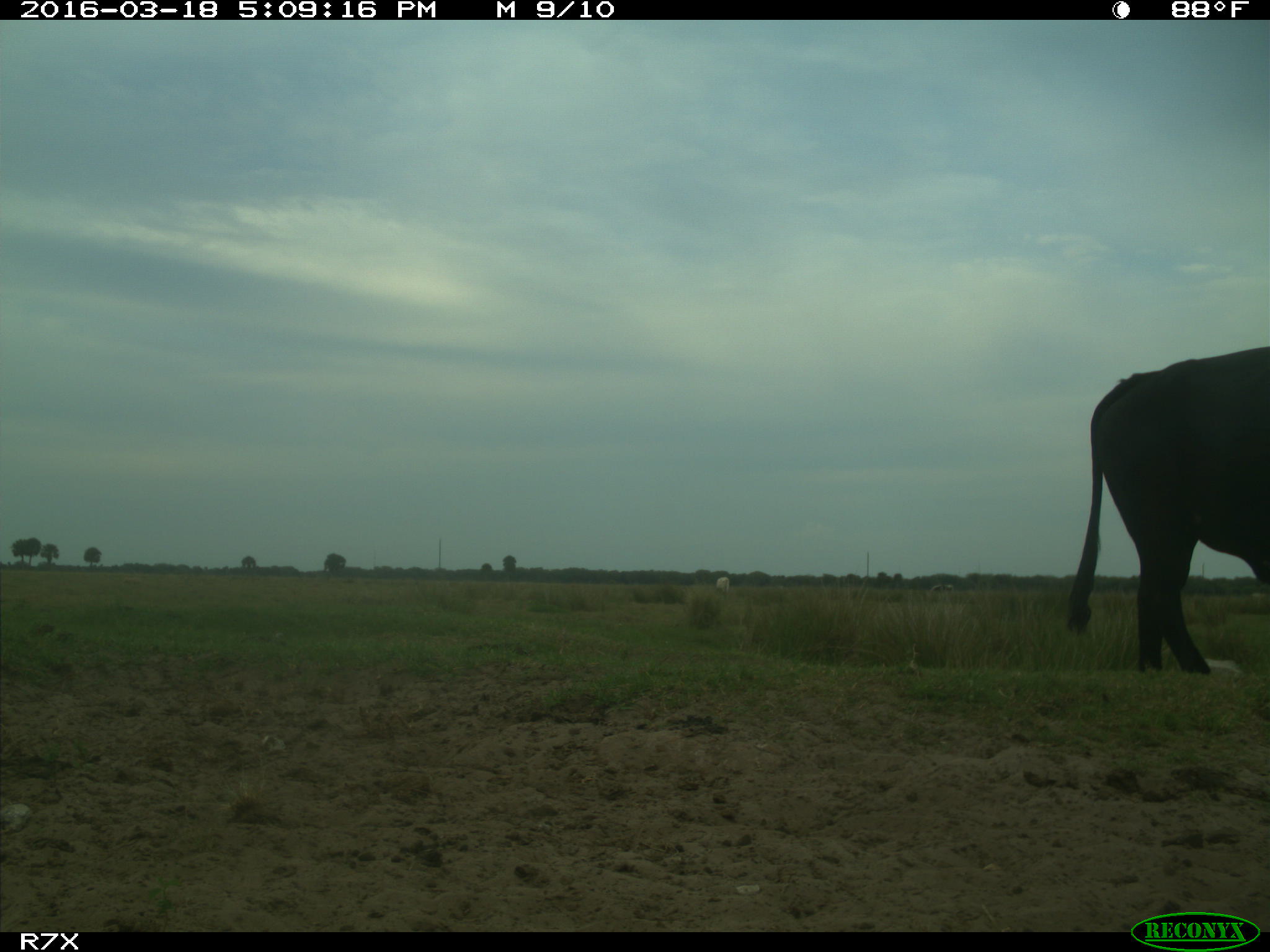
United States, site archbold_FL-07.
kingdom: Animalia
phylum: Chordata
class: Mammalia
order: Artiodactyla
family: Bovidae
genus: Bos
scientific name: Bos taurus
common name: domestic cow